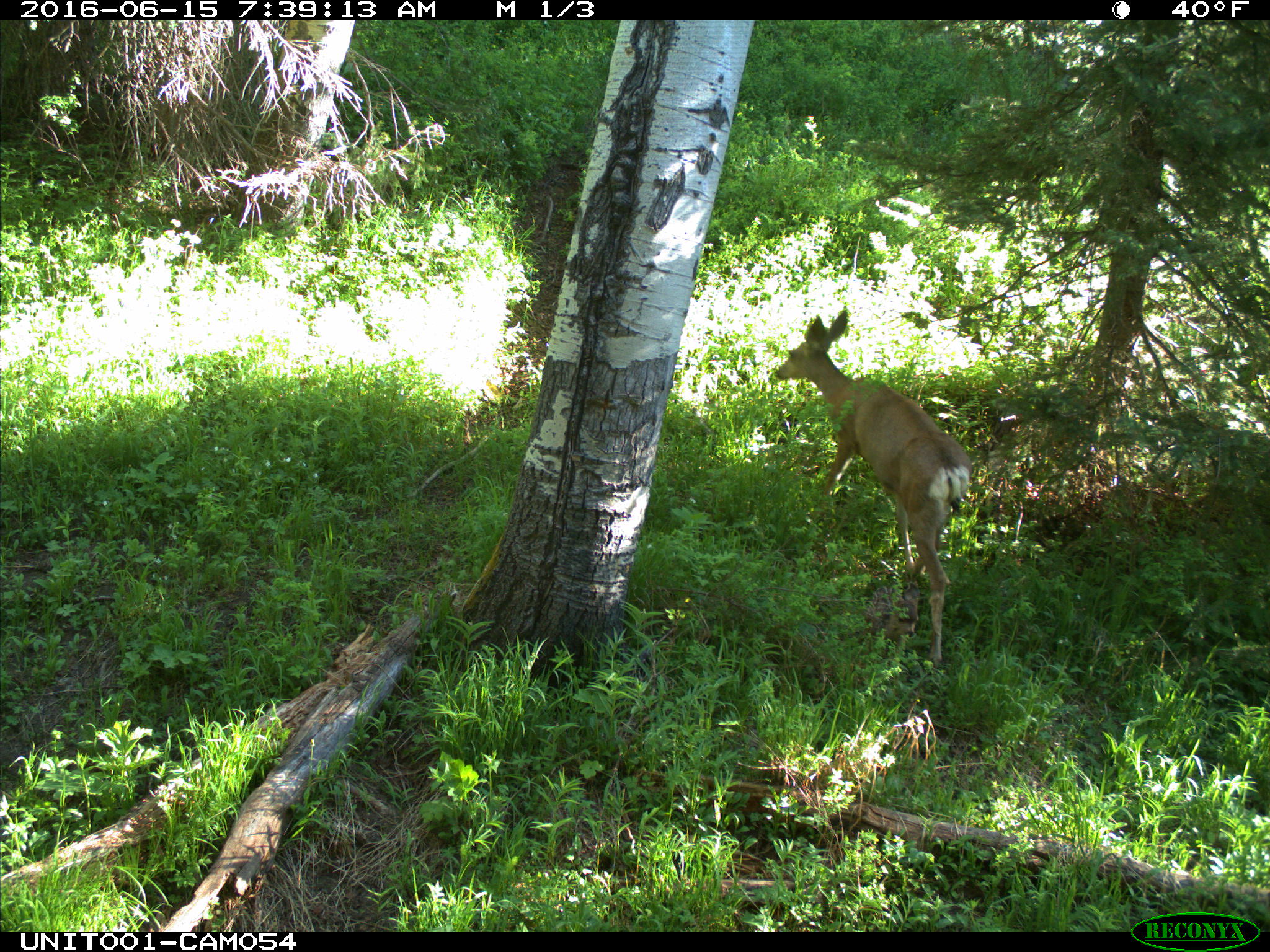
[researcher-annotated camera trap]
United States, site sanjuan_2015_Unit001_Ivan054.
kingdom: Animalia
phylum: Chordata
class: Mammalia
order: Artiodactyla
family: Cervidae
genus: Odocoileus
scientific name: Odocoileus hemionus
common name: mule deer